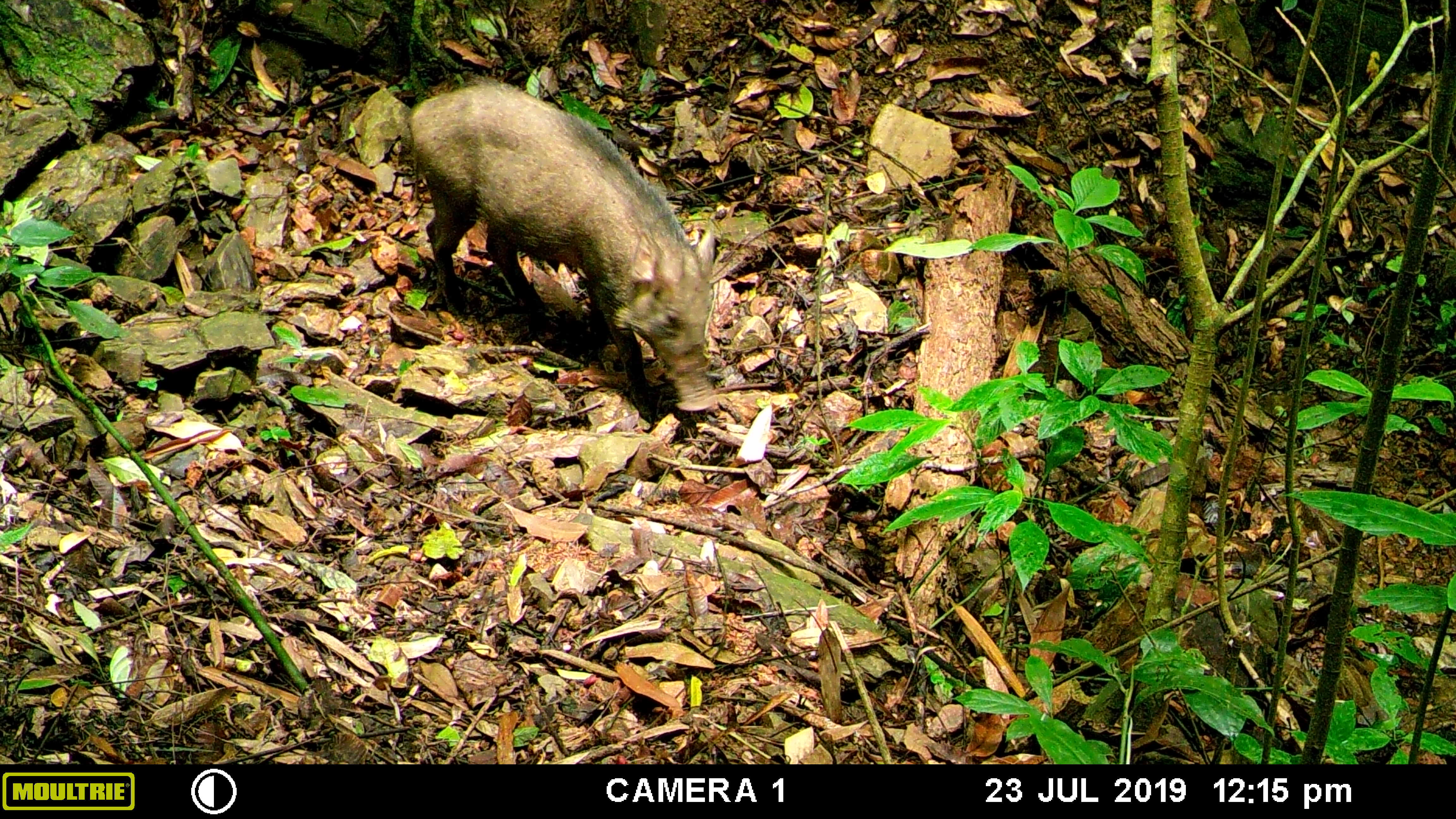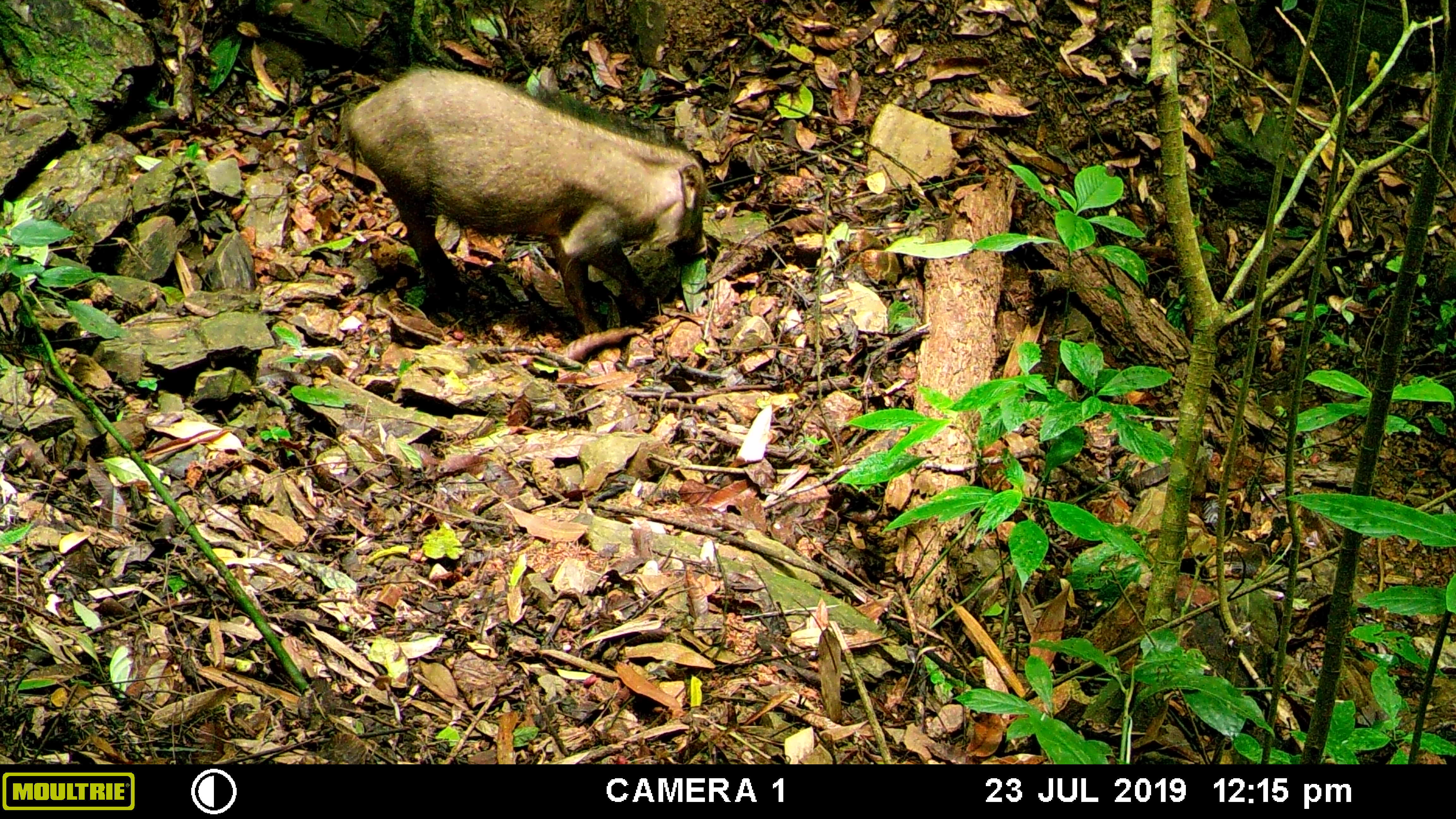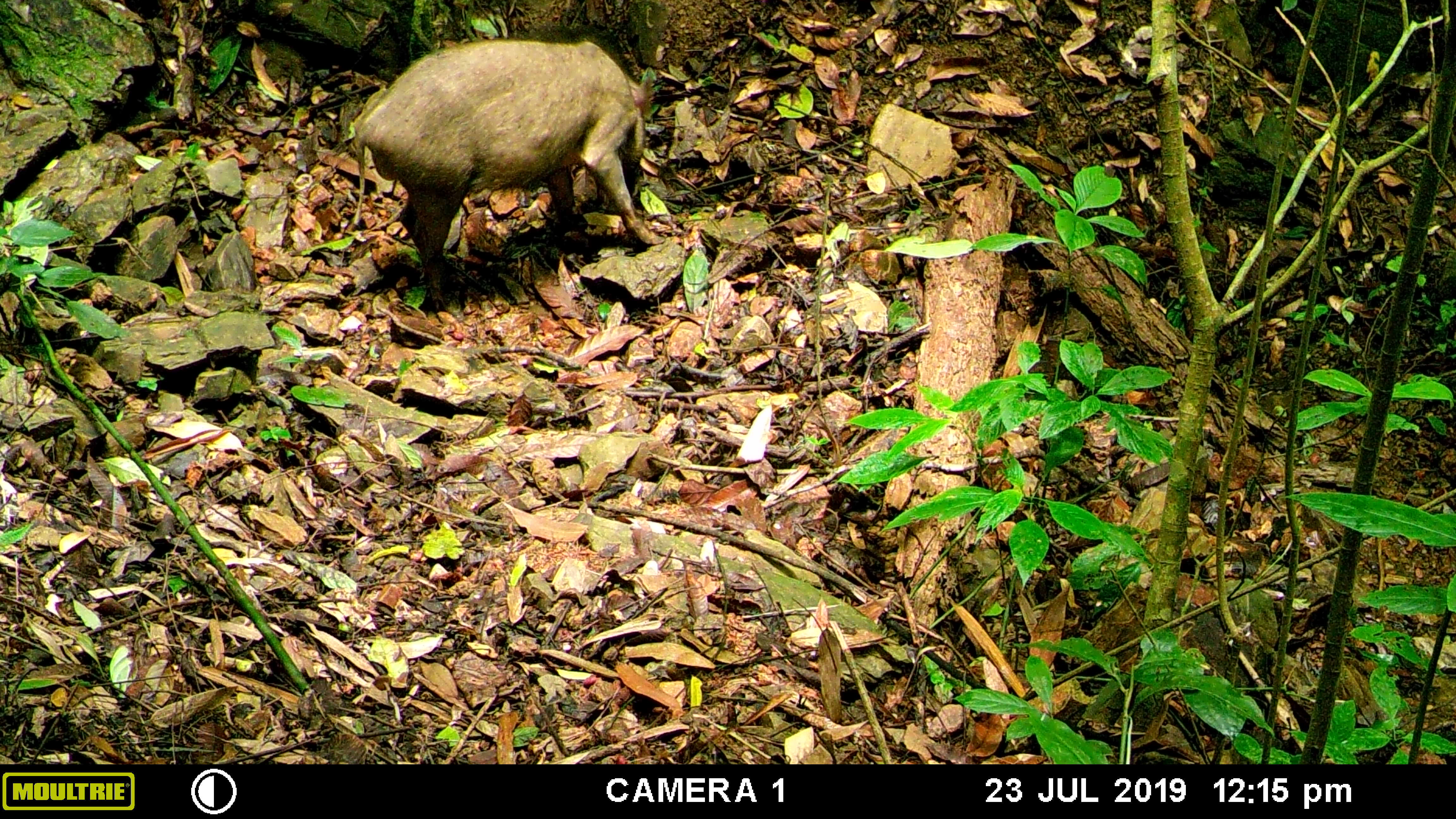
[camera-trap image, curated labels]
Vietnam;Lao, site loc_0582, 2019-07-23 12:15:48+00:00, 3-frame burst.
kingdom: Animalia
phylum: Chordata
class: Mammalia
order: Artiodactyla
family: Suidae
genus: Sus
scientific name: Sus scrofa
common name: eurasian wild pig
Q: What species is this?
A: Eurasian wild pig (Sus scrofa).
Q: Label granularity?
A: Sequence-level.